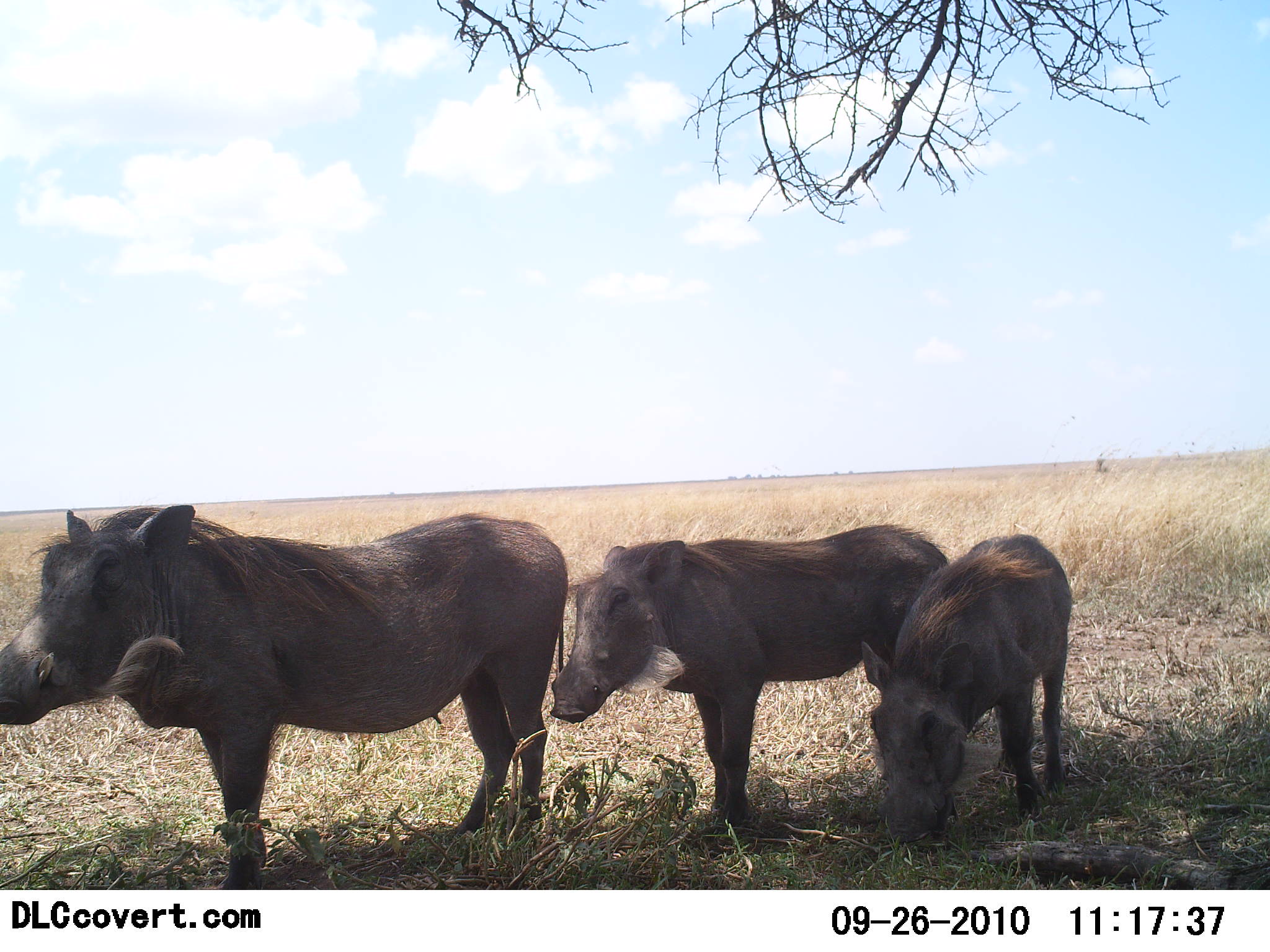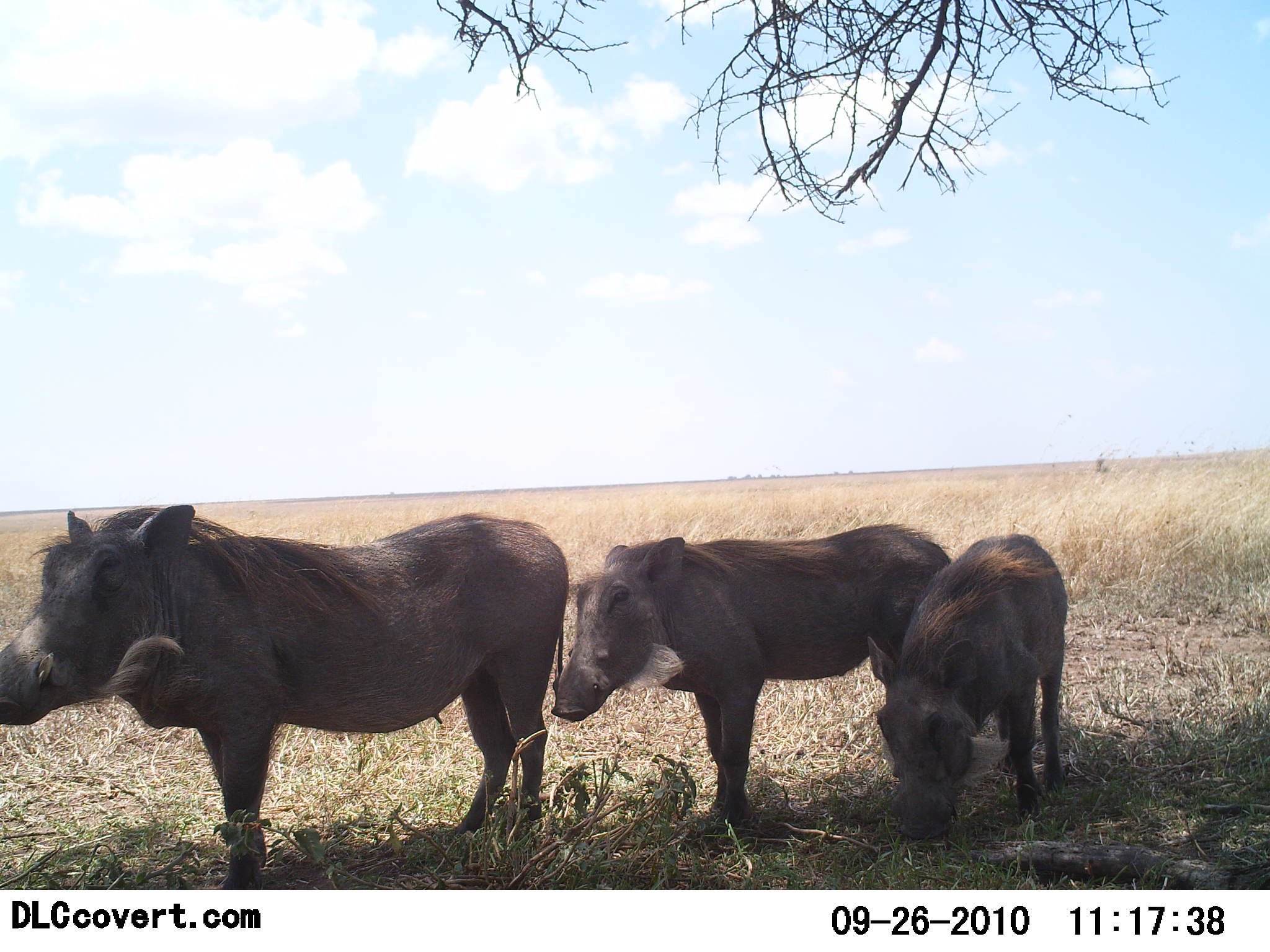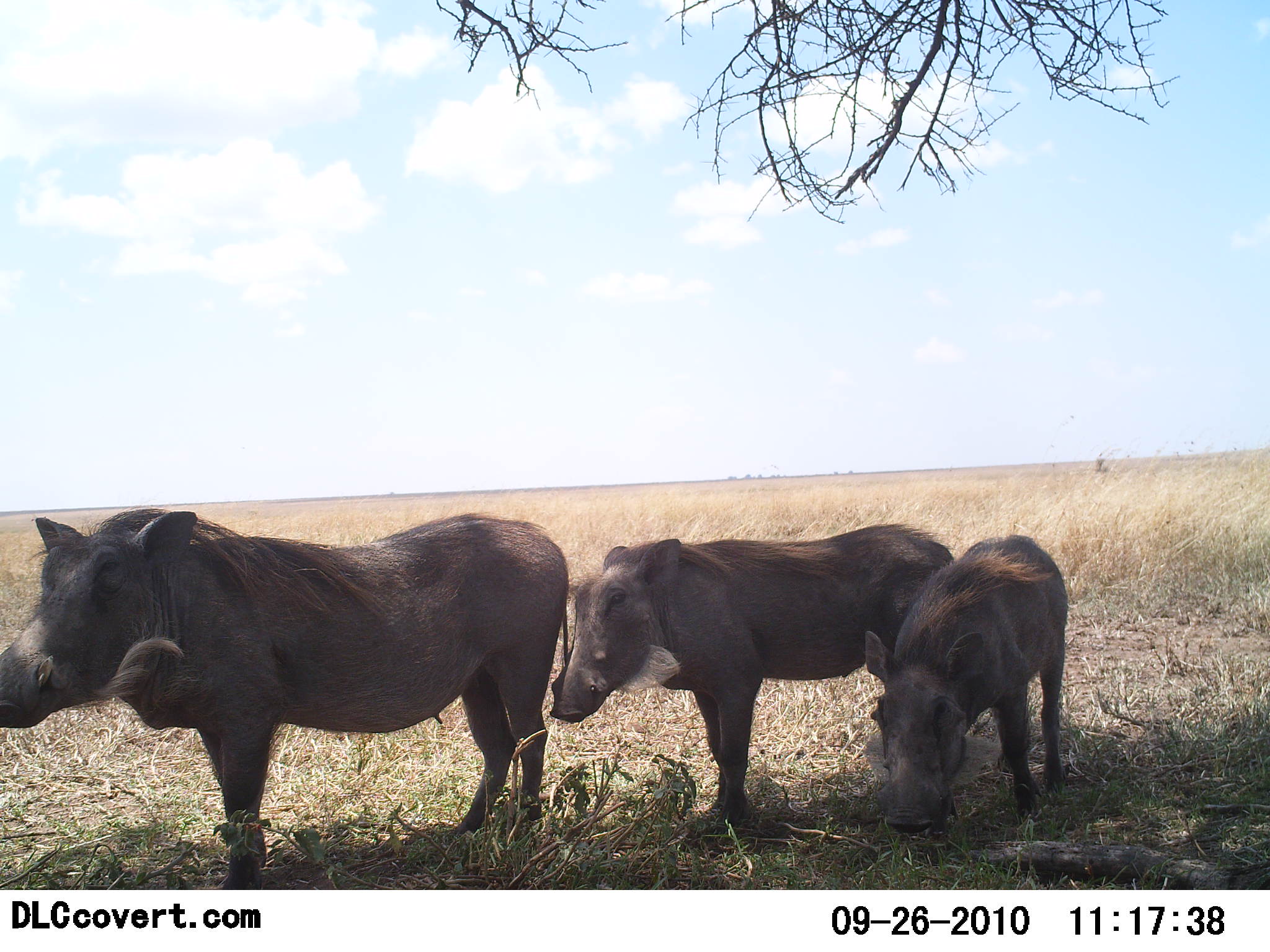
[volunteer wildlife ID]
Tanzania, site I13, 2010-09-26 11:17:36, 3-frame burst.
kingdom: Animalia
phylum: Chordata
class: Mammalia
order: Artiodactyla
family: Suidae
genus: Phacochoerus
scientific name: Phacochoerus africanus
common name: warthog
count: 3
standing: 100%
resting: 6%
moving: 0%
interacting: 0%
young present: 12%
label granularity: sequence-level